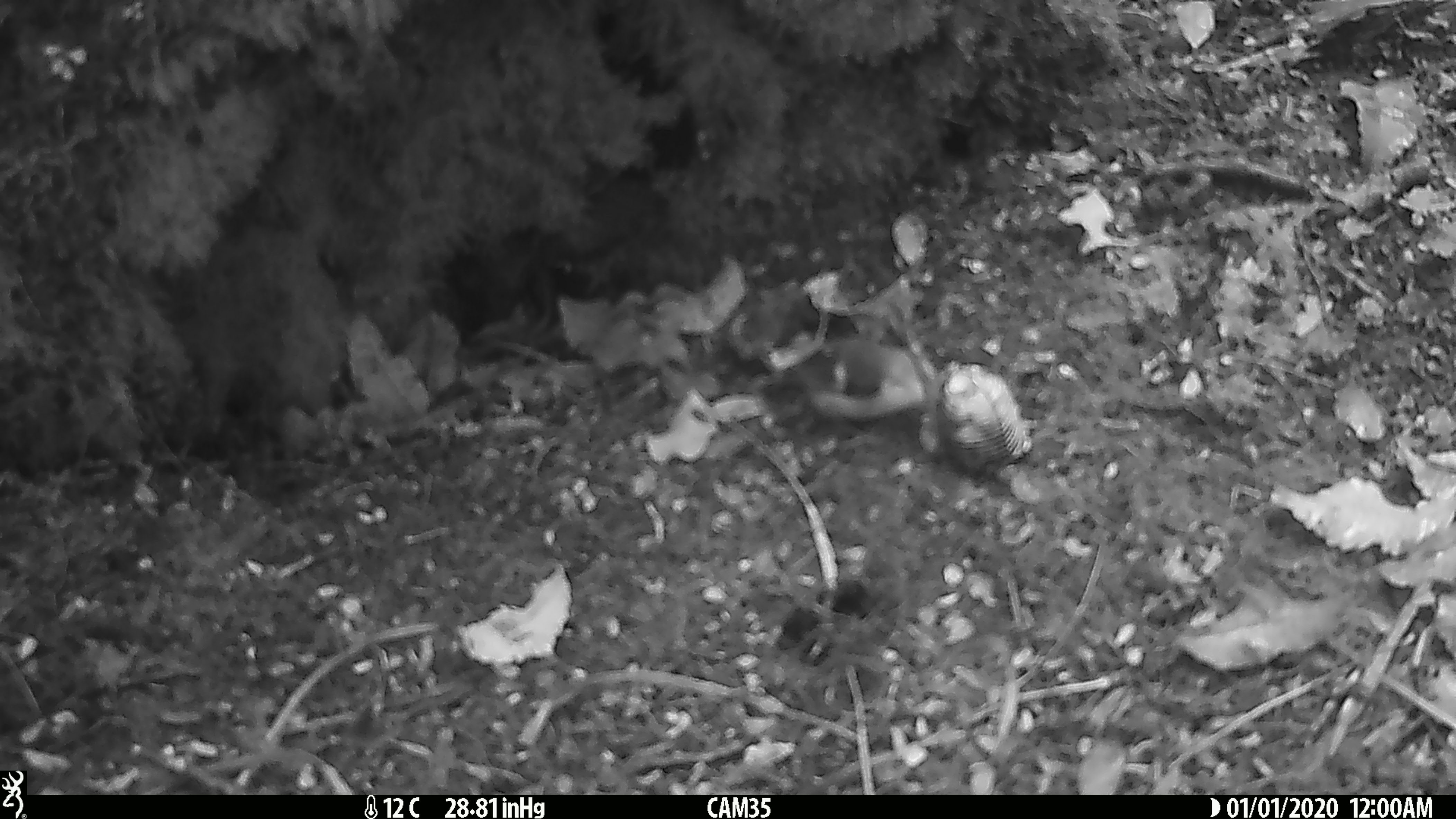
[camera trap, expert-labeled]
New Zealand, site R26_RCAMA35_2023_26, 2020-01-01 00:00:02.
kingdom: Animalia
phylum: Chordata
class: Aves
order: Passeriformes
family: Acanthisittidae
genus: Acanthisitta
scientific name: Acanthisitta chloris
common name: rifleman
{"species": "rifleman (Acanthisitta chloris)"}